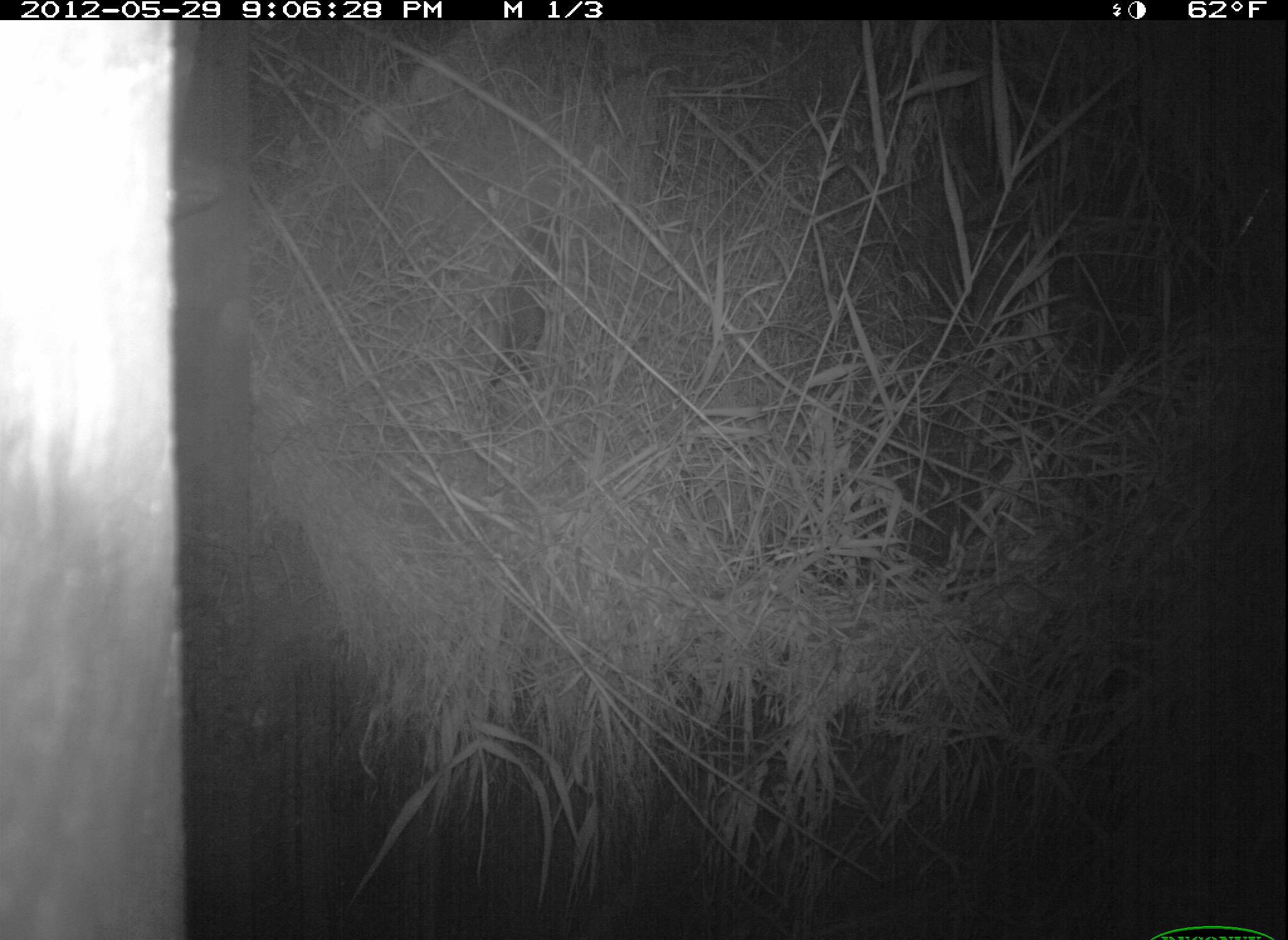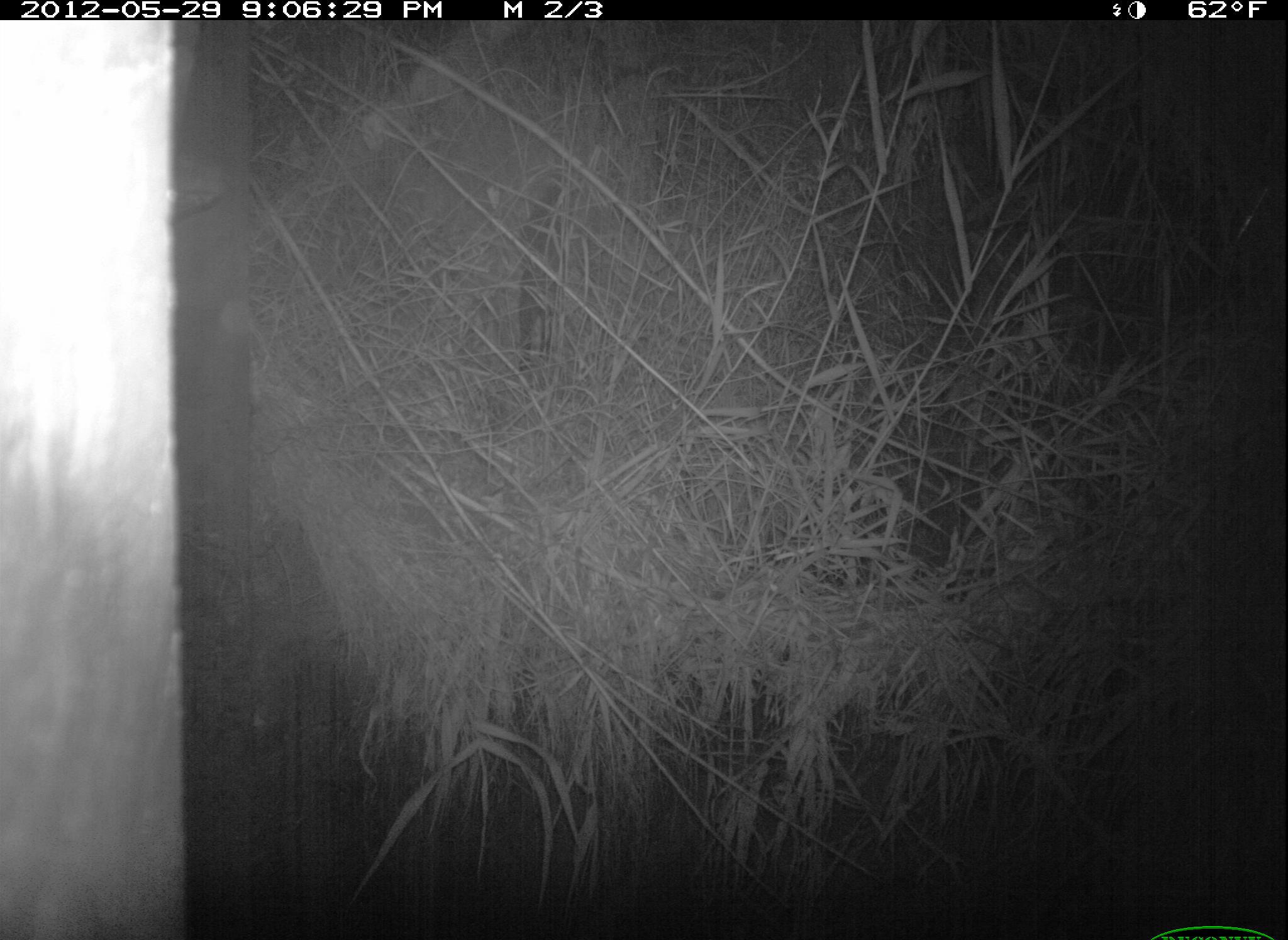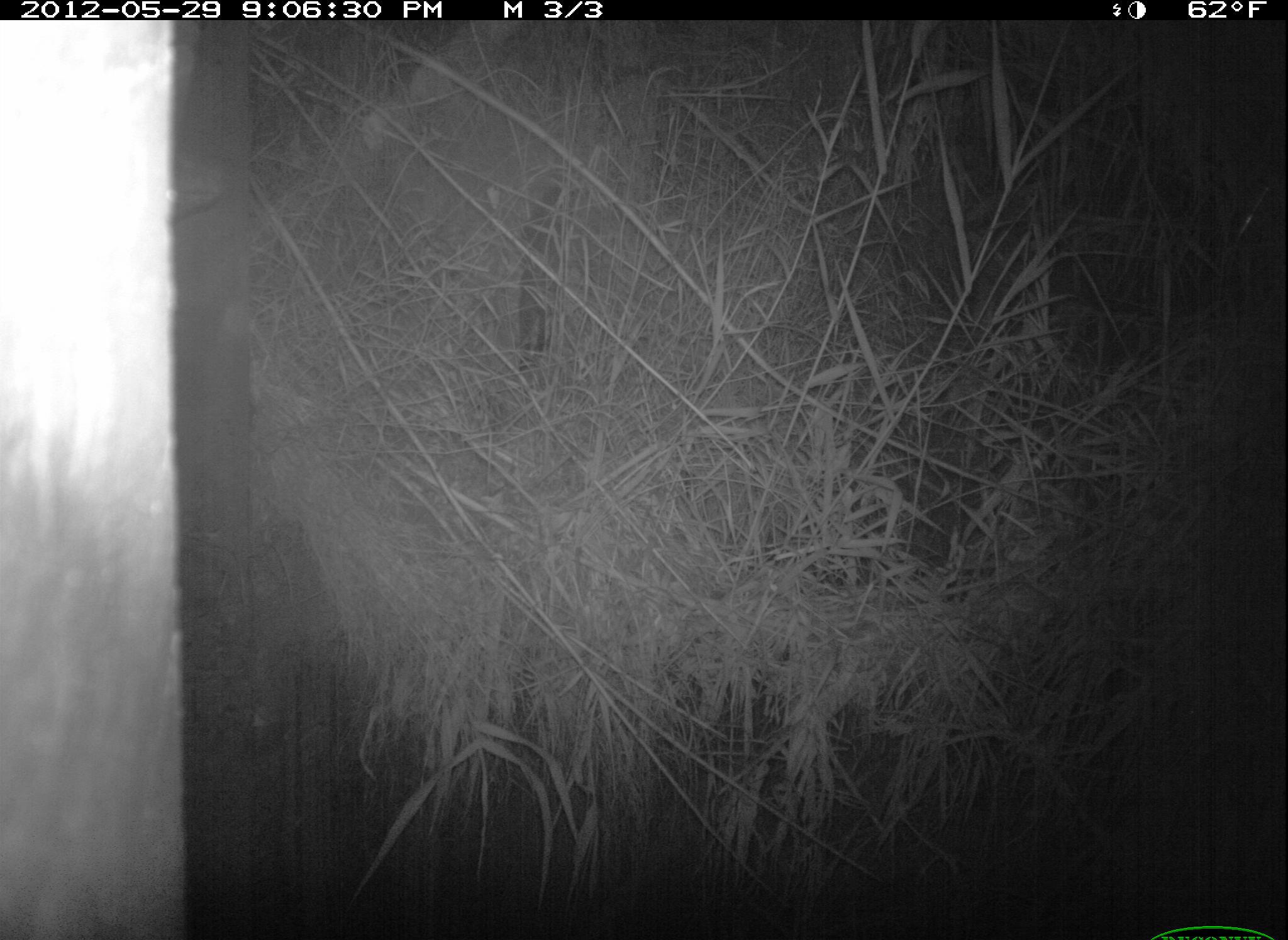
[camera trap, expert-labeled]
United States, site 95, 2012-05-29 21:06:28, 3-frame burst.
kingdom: Animalia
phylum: Chordata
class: Mammalia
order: Carnivora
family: Felidae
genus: Felis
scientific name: Felis catus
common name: cat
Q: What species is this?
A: Cat (Felis catus).